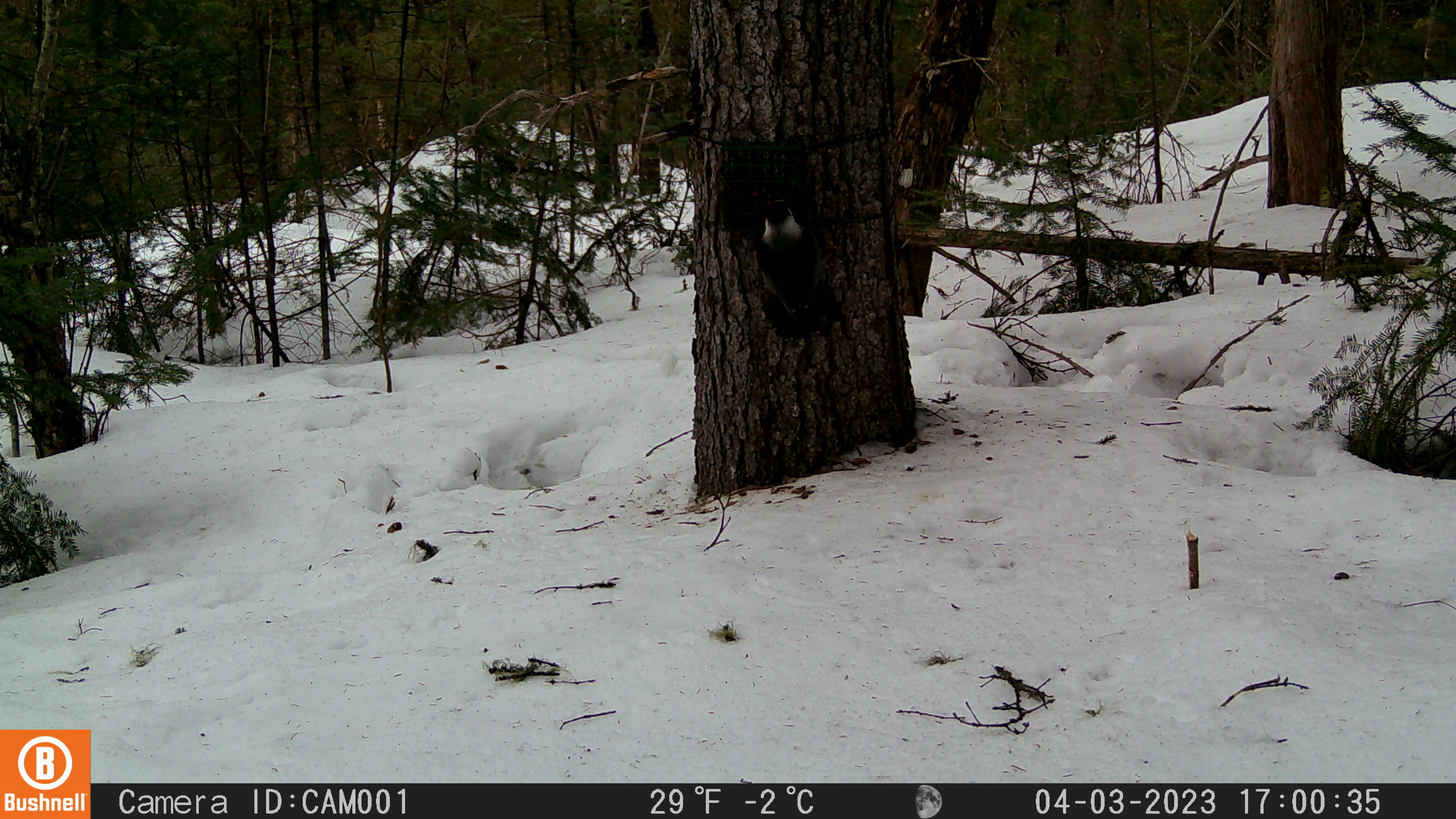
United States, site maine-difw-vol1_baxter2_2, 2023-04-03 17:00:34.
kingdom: Animalia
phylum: Chordata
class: Aves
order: Passeriformes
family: Corvidae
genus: Perisoreus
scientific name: Perisoreus canadensis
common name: canada jay